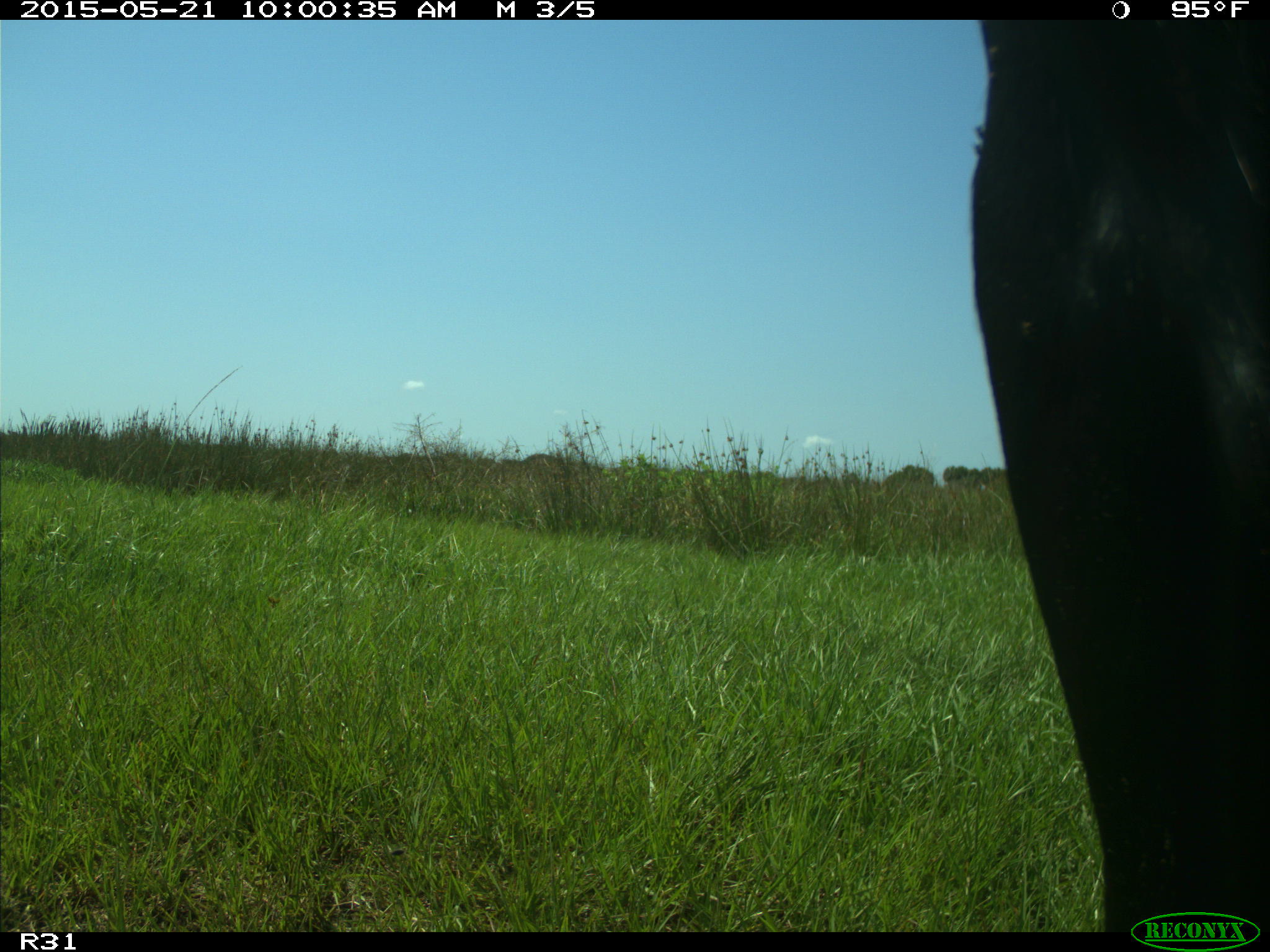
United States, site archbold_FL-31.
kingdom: Animalia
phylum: Chordata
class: Mammalia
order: Artiodactyla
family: Bovidae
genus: Bos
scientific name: Bos taurus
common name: domestic cow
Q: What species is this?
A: Bos taurus (domestic cow).